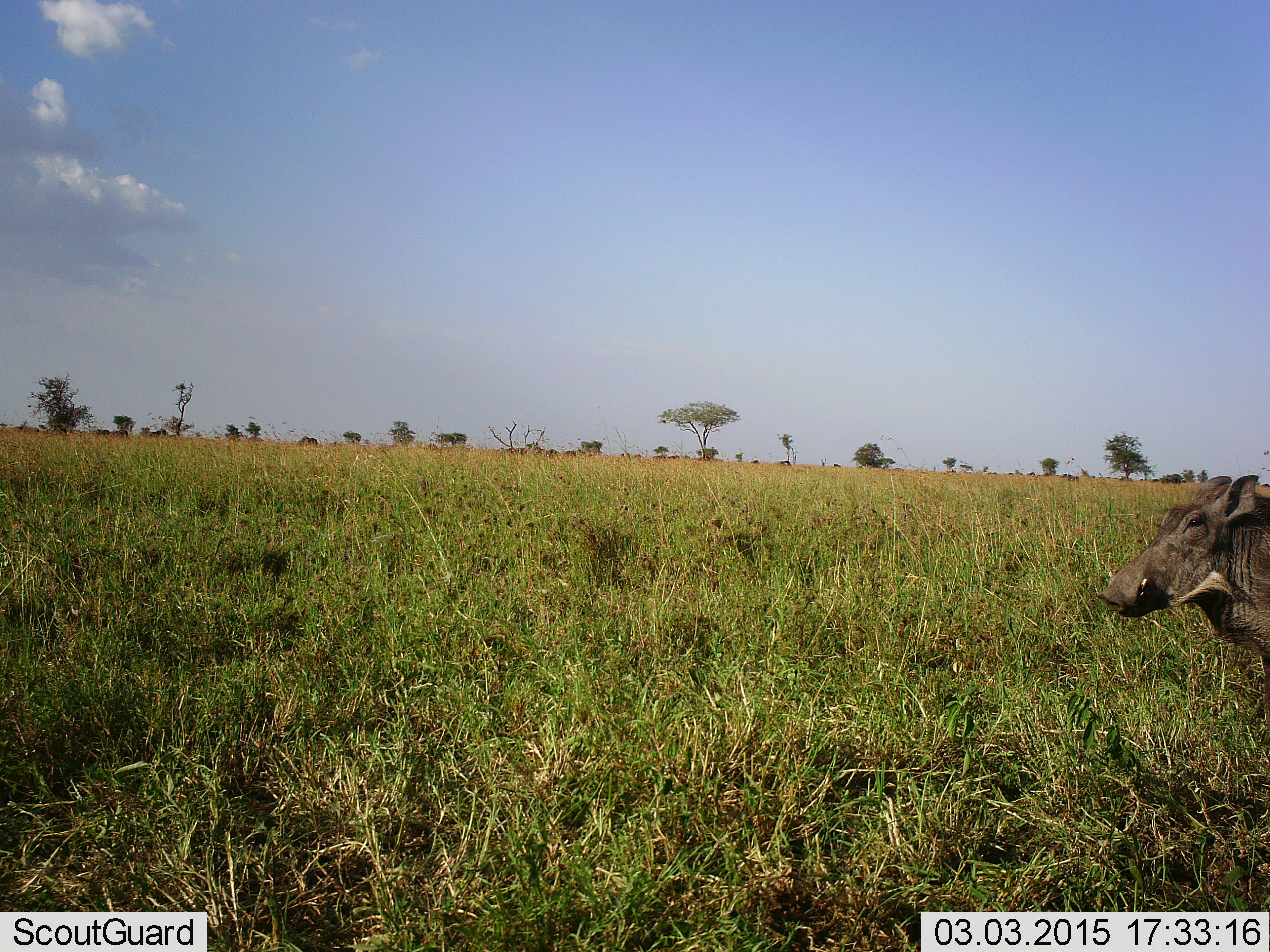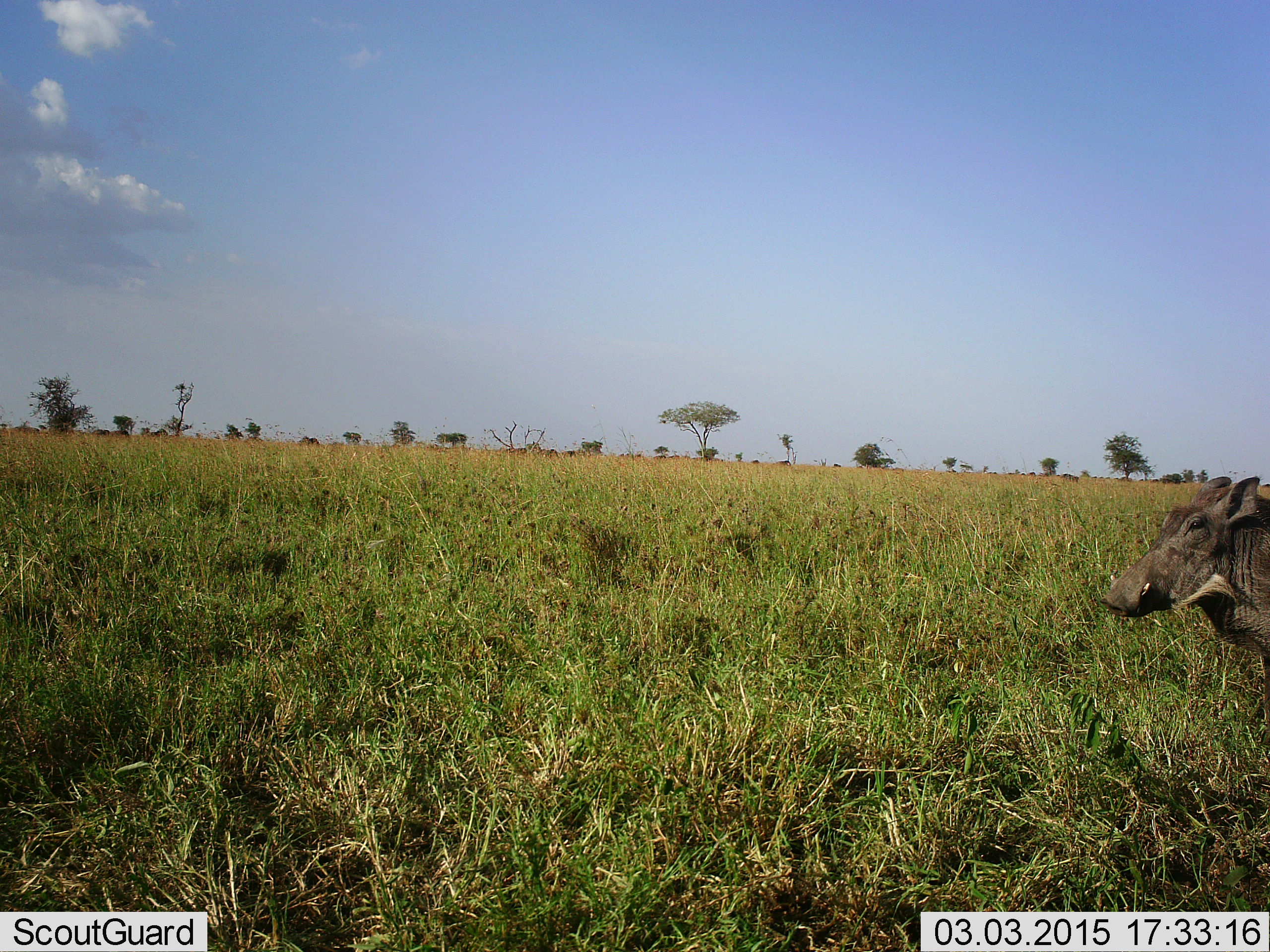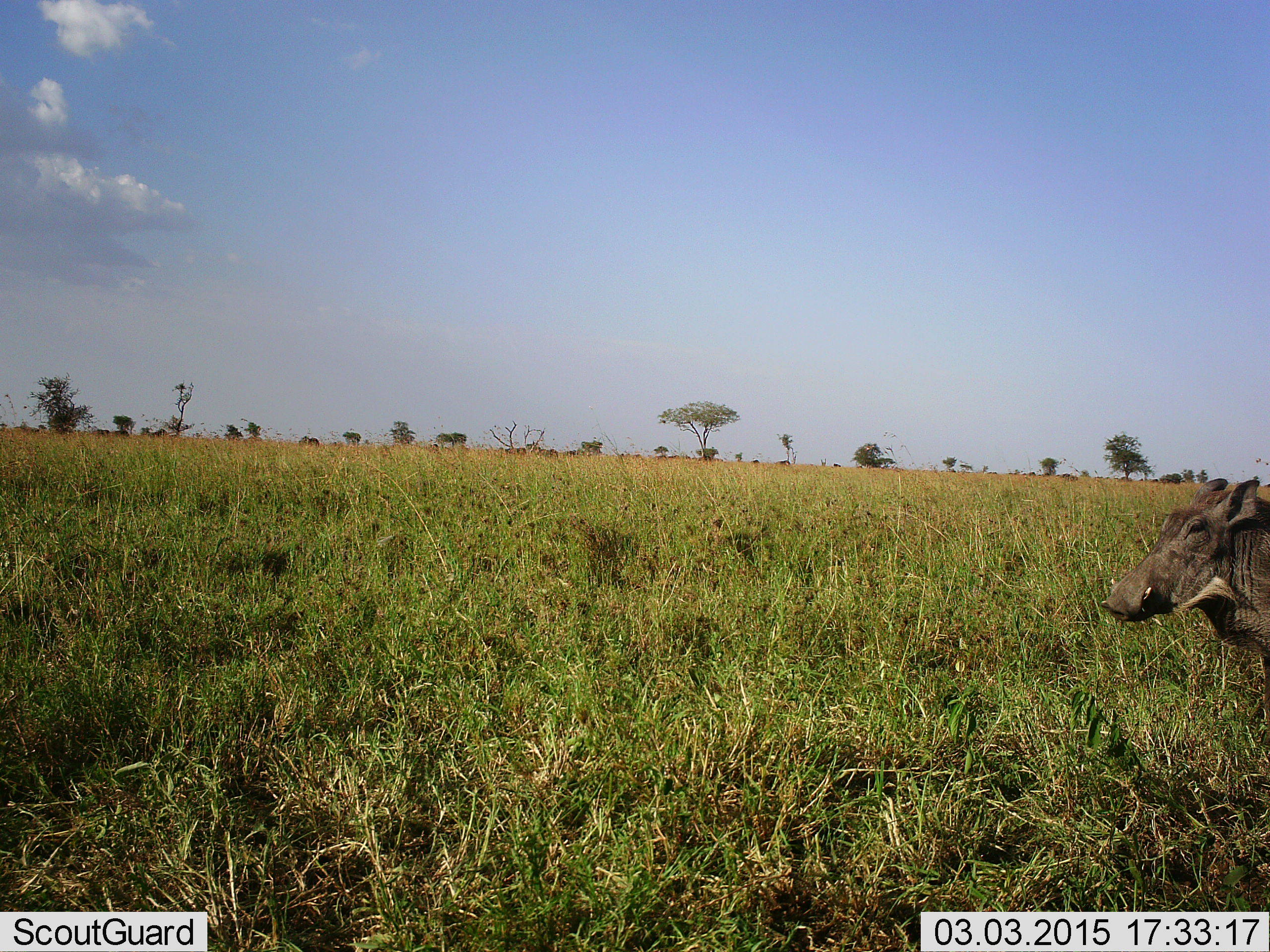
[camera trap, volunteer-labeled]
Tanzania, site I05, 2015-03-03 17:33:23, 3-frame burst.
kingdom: Animalia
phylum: Chordata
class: Mammalia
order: Artiodactyla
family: Suidae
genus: Phacochoerus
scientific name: Phacochoerus africanus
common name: warthog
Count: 1.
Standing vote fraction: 90%.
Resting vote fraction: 0%.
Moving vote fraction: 10%.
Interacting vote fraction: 0%.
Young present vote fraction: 0%.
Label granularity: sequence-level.